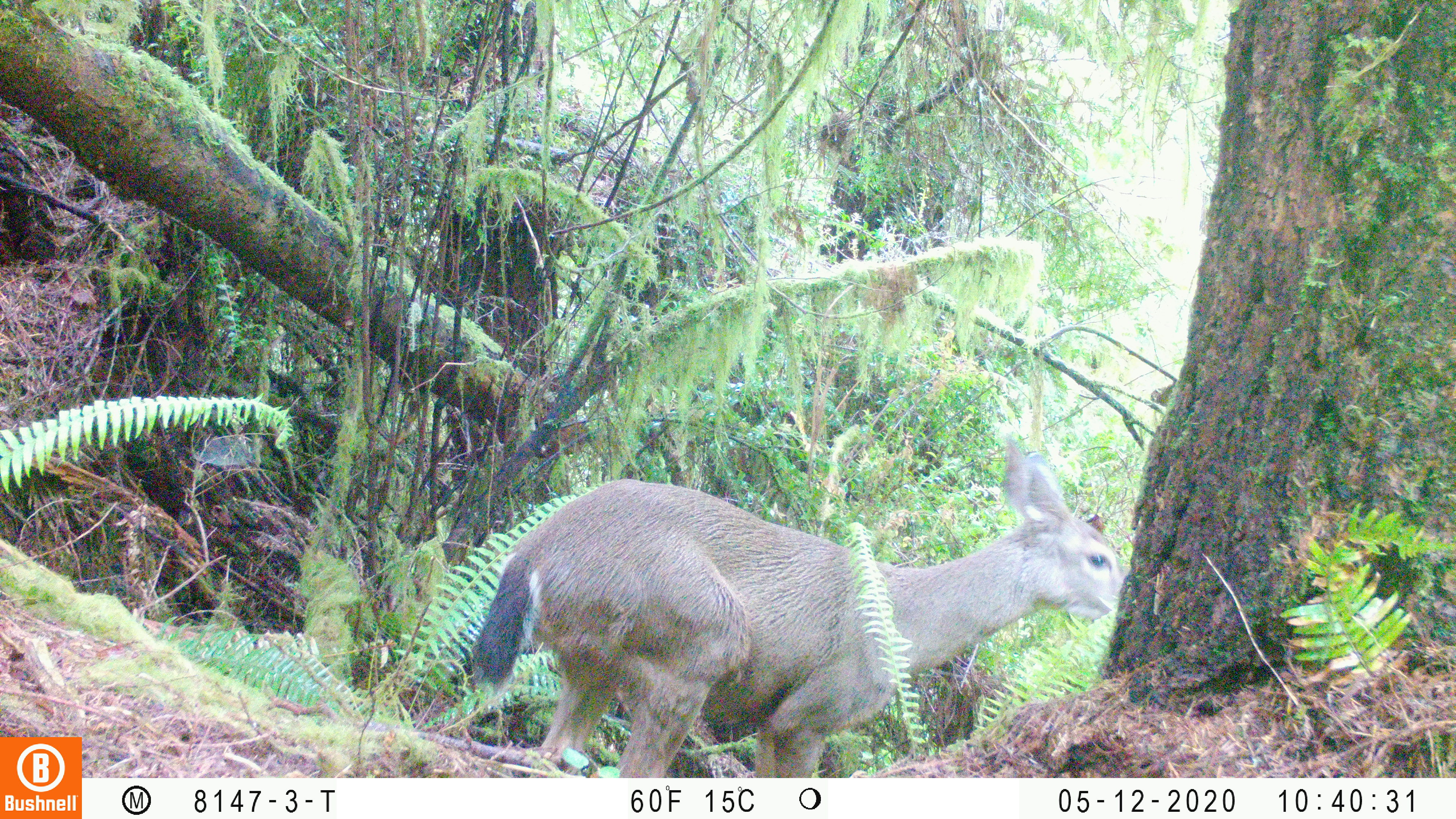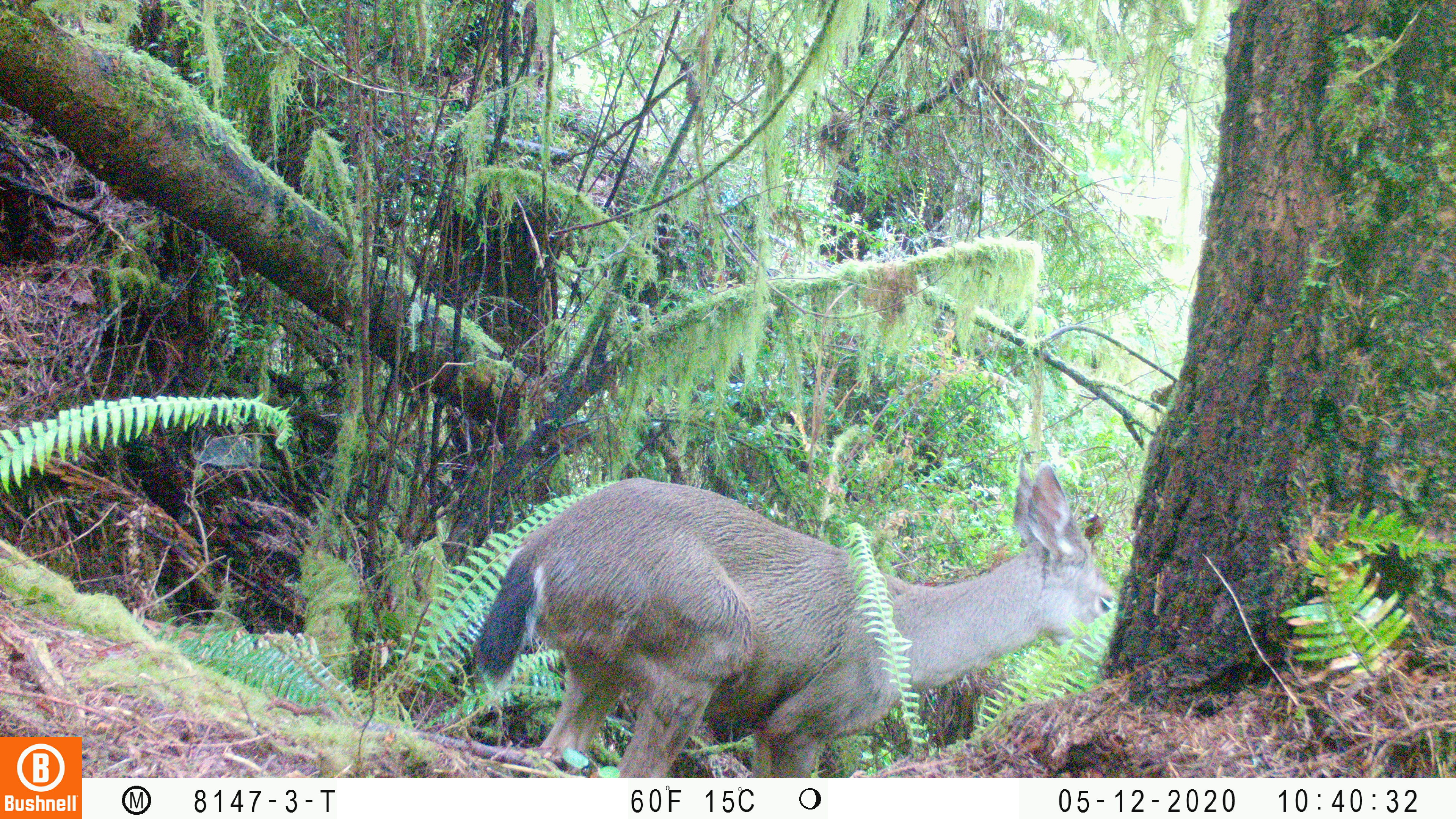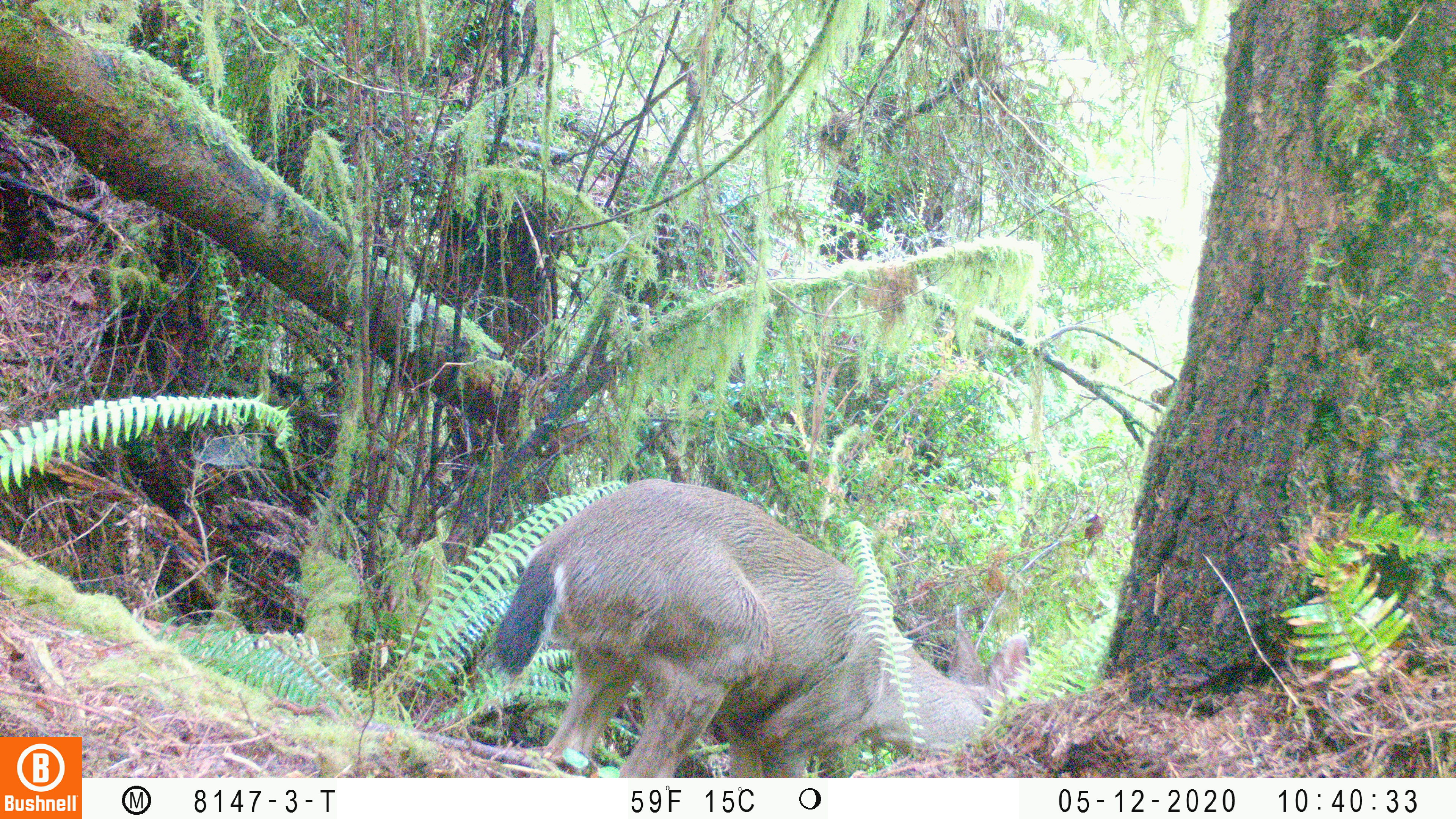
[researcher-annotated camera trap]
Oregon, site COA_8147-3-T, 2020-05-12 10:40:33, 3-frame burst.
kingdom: Animalia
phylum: Chordata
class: Mammalia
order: Artiodactyla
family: Cervidae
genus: Odocoileus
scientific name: Odocoileus hemionus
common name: black-tailed deer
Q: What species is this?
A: Black-tailed deer (Odocoileus hemionus).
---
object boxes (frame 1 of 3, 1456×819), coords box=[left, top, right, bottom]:
black-tailed deer: box=[461, 444, 1123, 774]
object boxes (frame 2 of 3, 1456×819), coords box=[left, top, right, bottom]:
black-tailed deer: box=[463, 448, 1117, 774]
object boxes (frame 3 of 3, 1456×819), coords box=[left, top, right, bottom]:
black-tailed deer: box=[488, 474, 1030, 774]